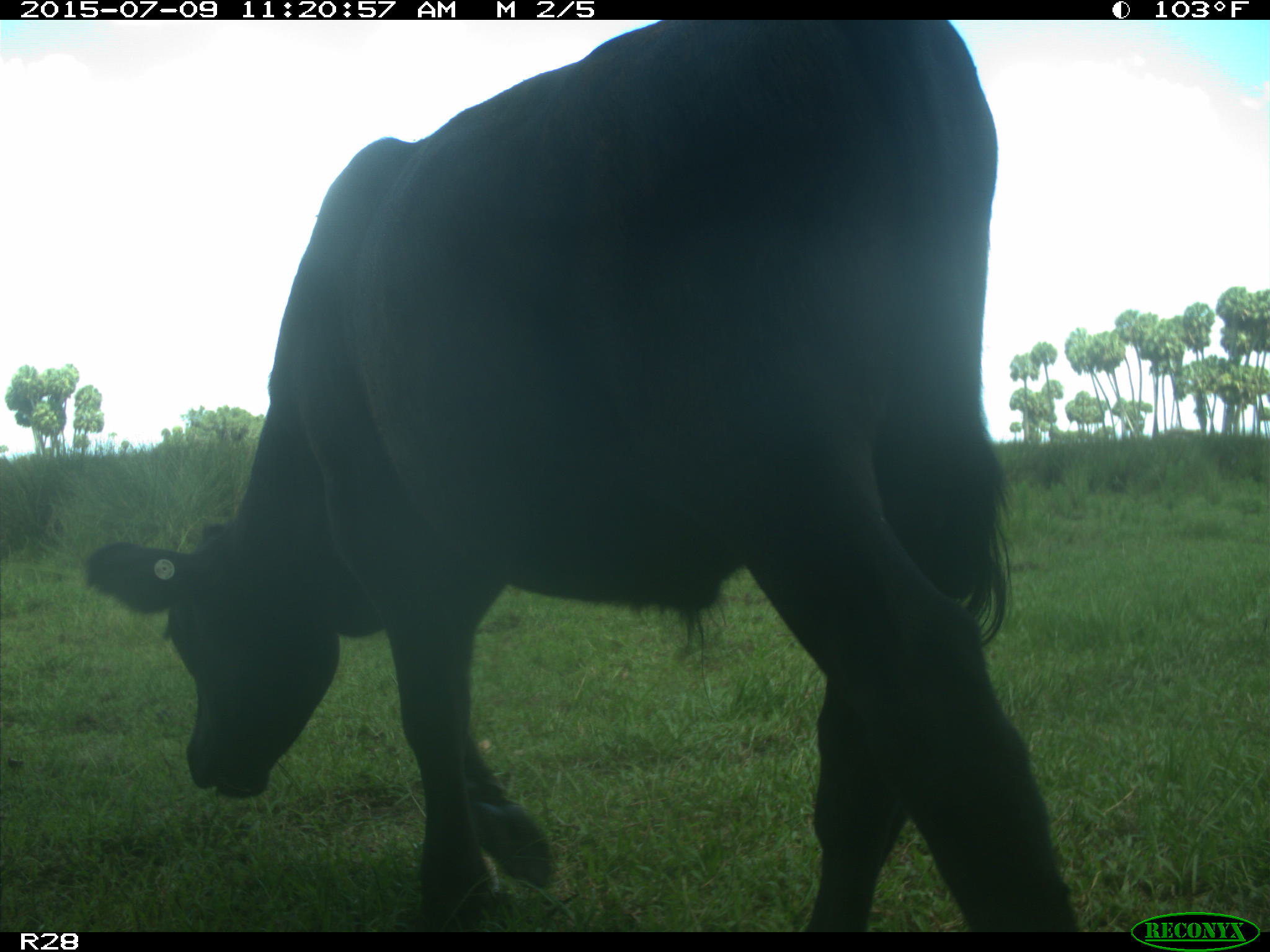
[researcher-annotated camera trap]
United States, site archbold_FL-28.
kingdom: Animalia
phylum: Chordata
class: Mammalia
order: Artiodactyla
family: Bovidae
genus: Bos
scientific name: Bos taurus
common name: domestic cow